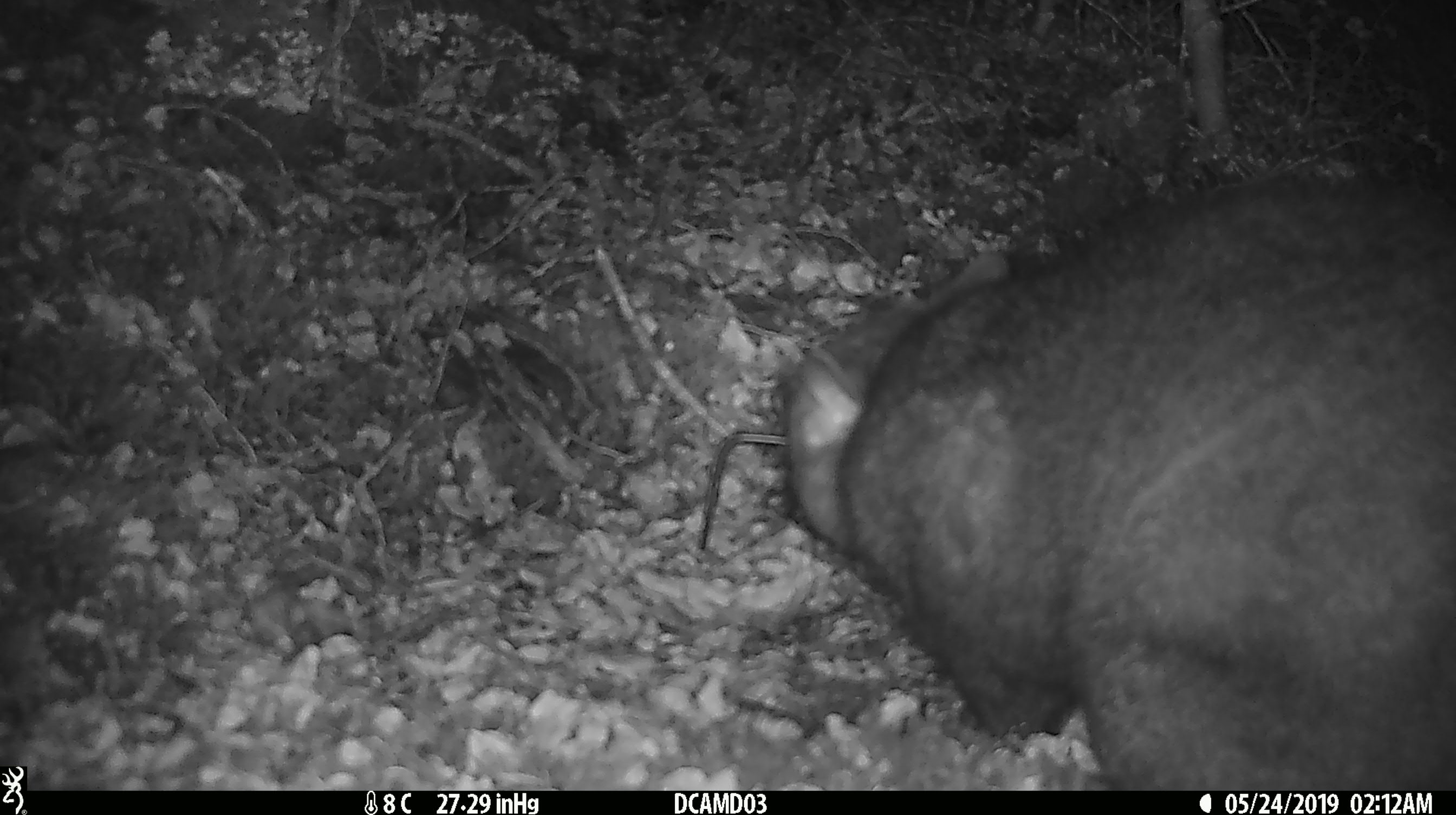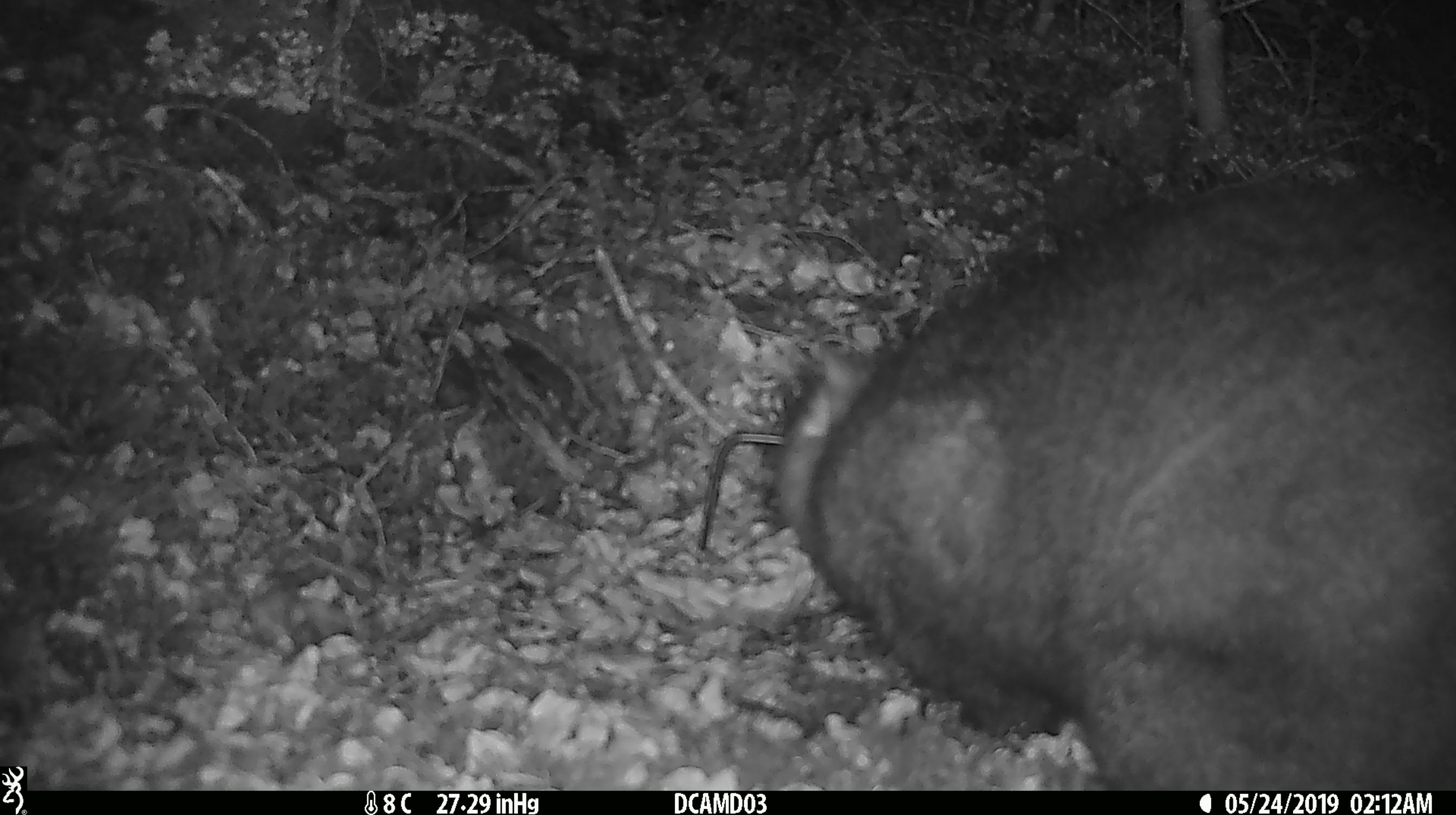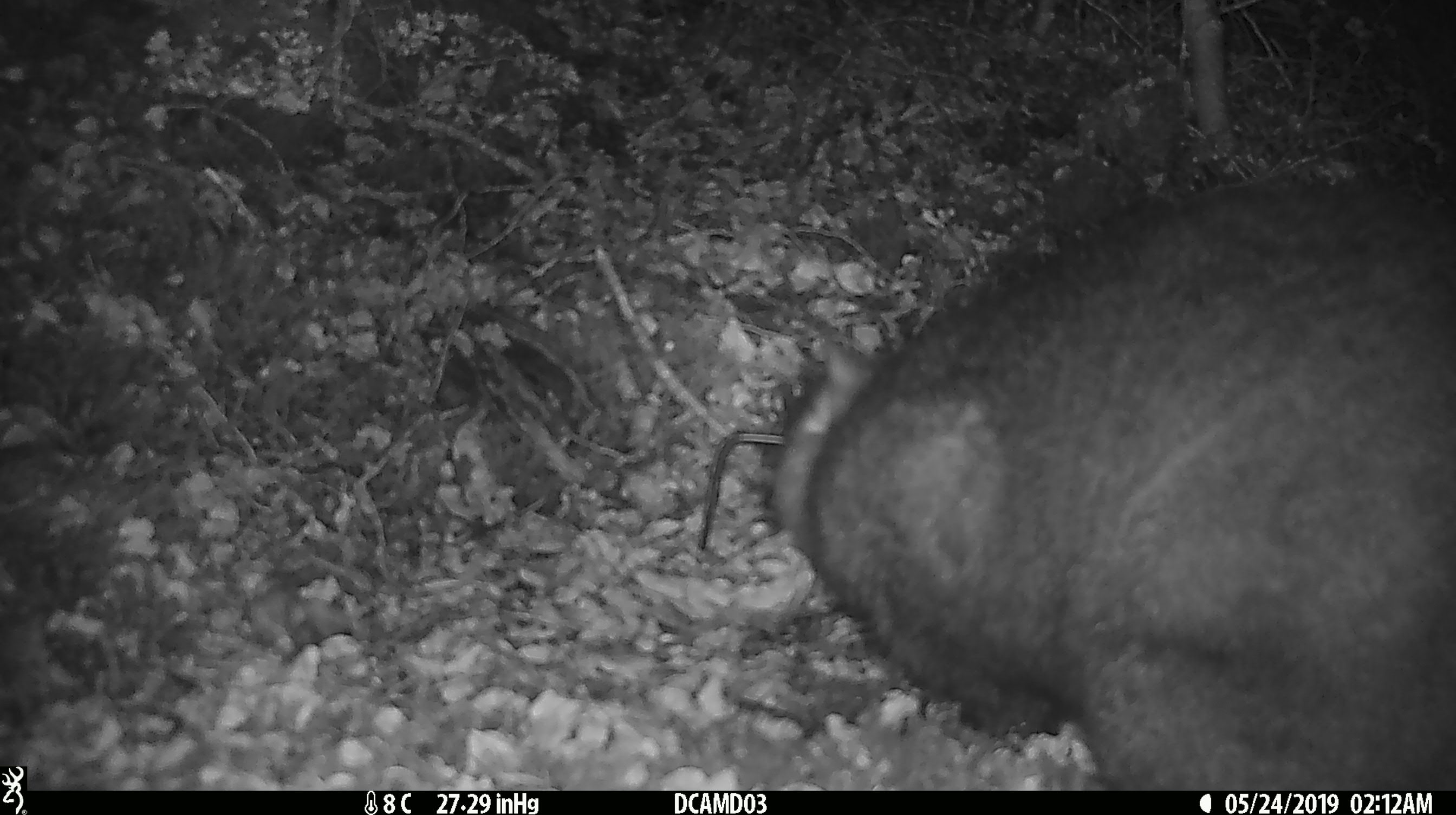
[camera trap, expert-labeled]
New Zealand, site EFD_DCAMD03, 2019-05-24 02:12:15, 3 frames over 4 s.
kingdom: Animalia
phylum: Chordata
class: Mammalia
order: Diprotodontia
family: Phalangeridae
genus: Trichosurus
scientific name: Trichosurus vulpecula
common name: common brushtail possum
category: possum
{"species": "possum (common brushtail possum) (Trichosurus vulpecula)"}